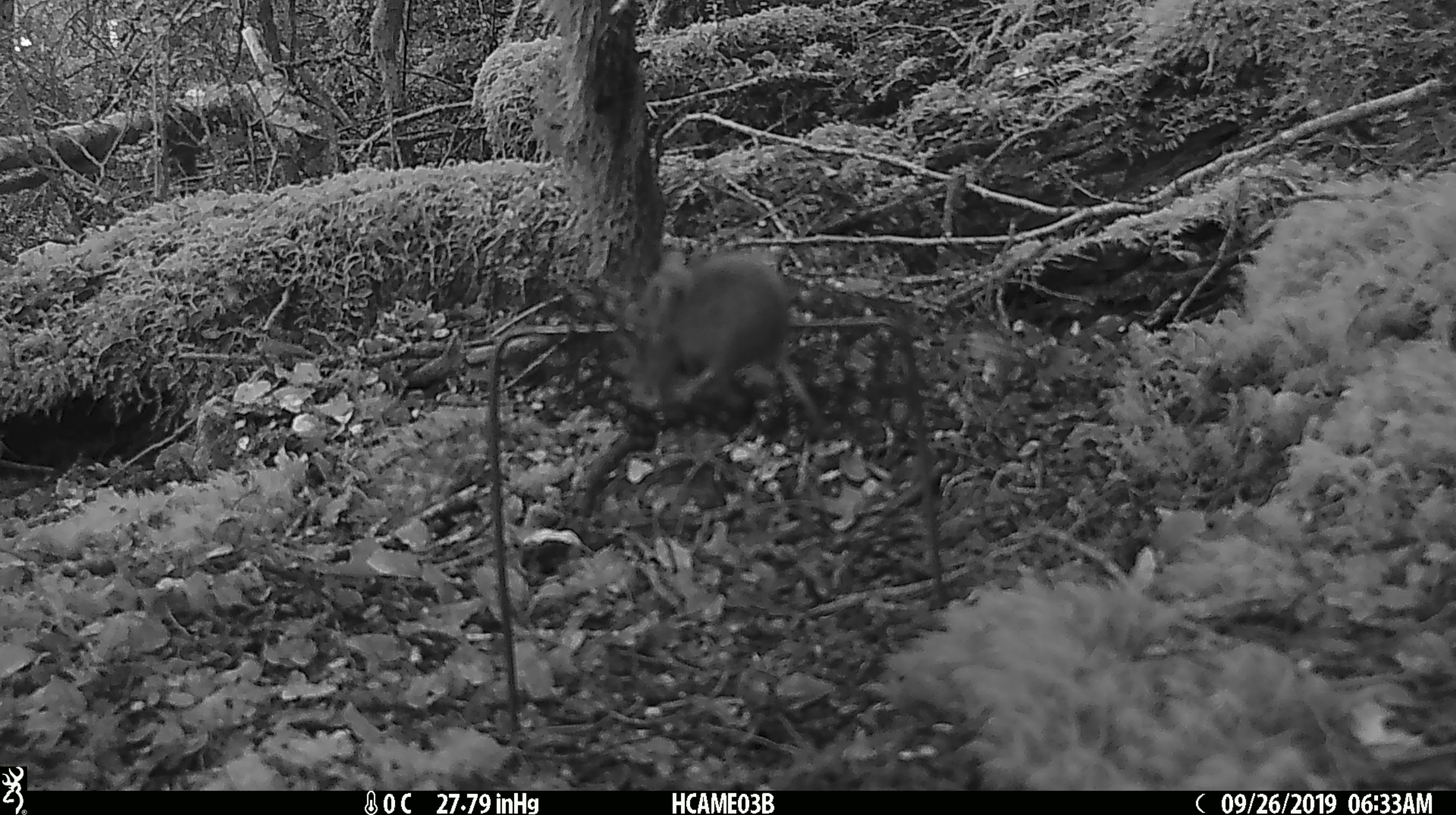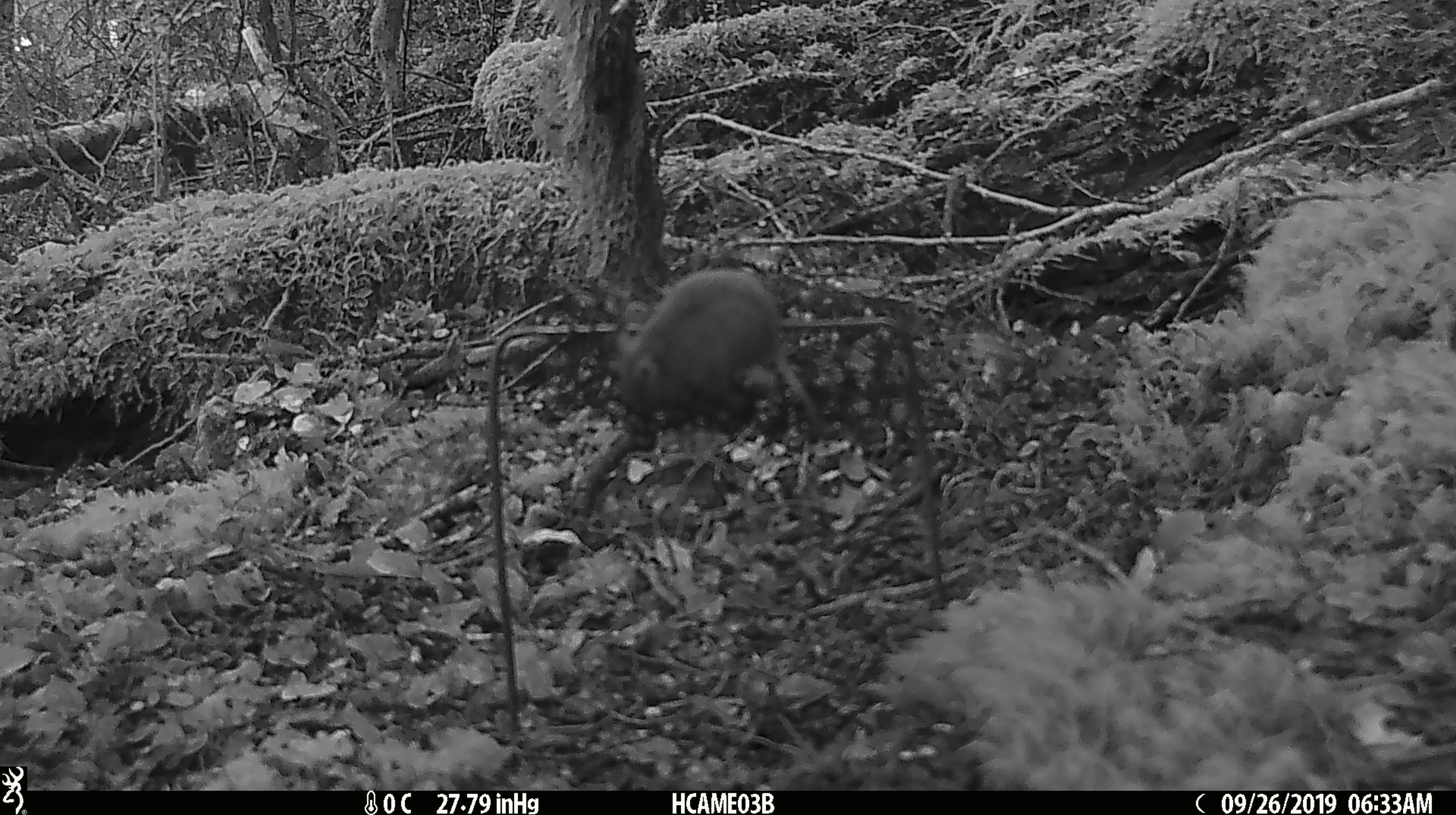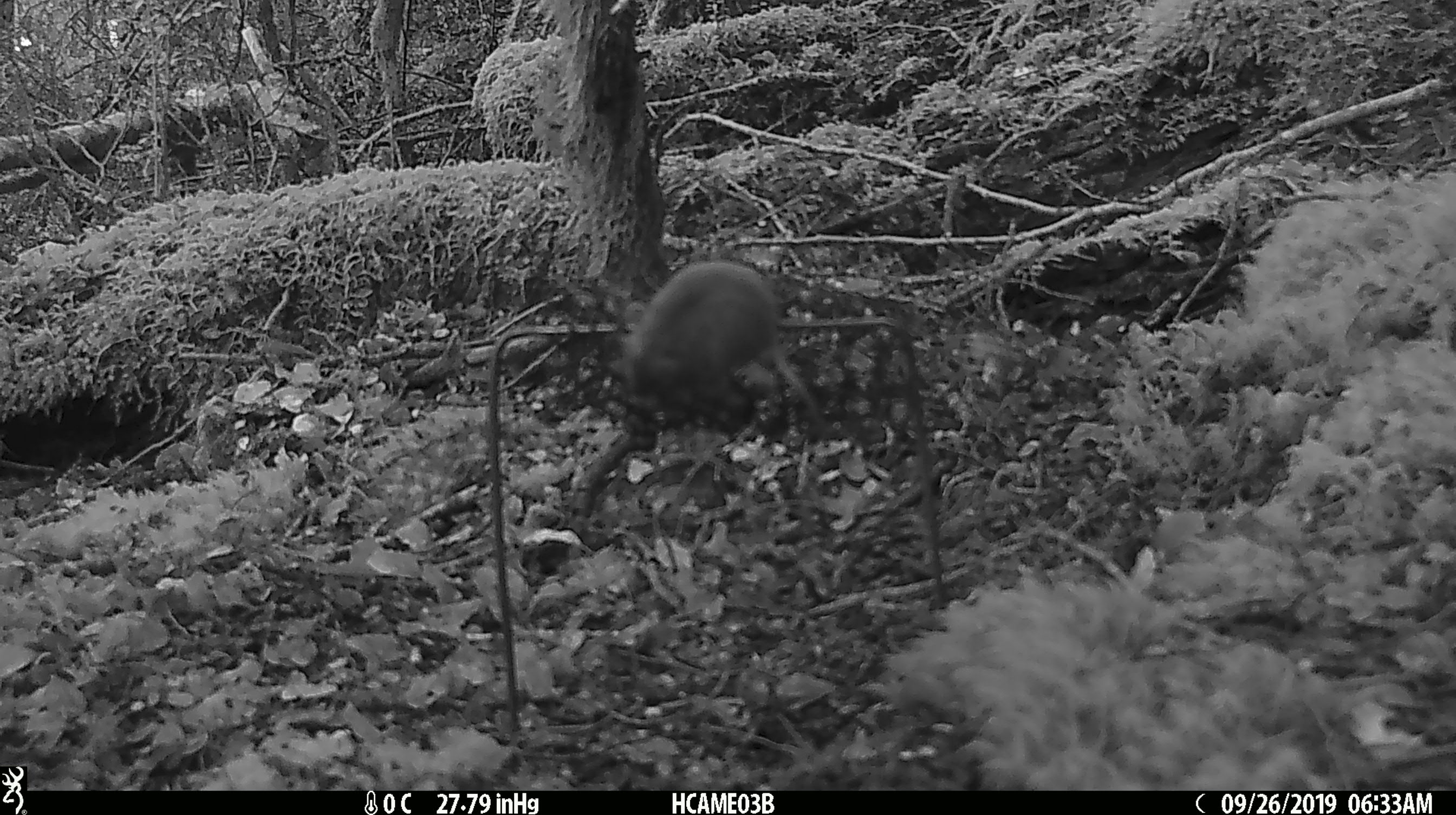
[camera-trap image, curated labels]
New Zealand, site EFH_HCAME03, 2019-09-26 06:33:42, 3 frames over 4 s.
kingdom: Animalia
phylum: Chordata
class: Mammalia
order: Rodentia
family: Muridae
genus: Mus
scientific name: Mus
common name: mouse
Mouse (Mus).